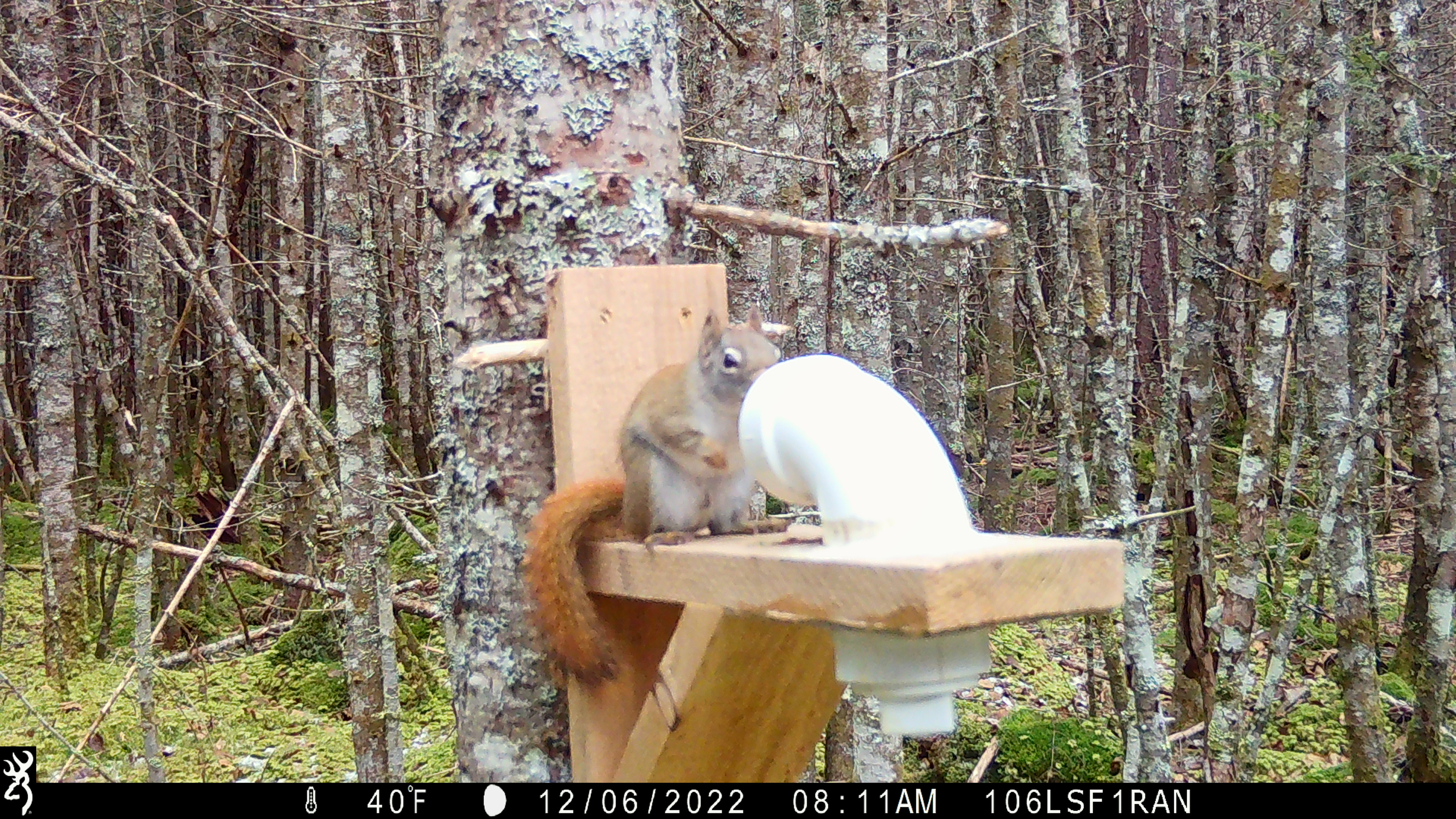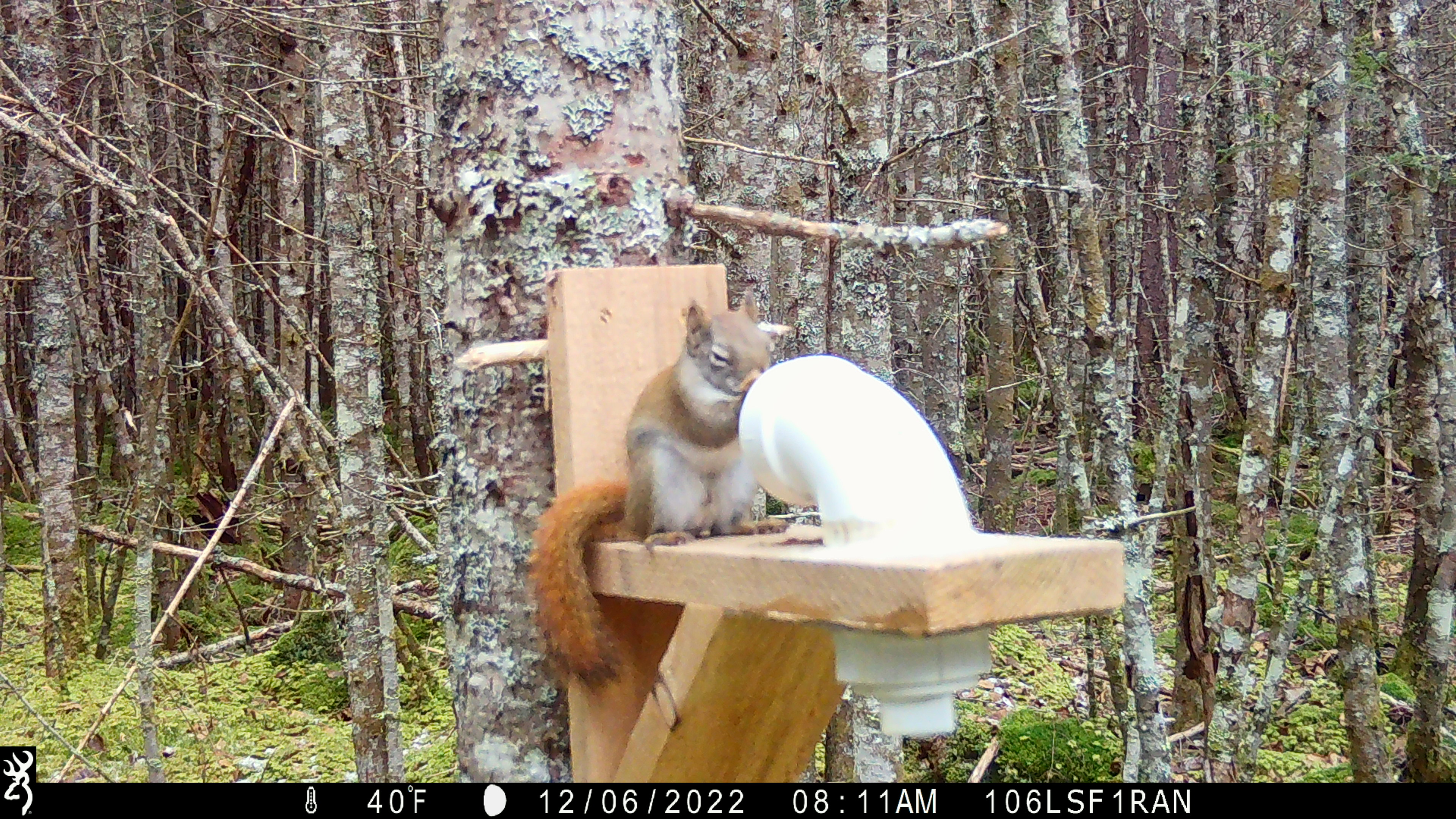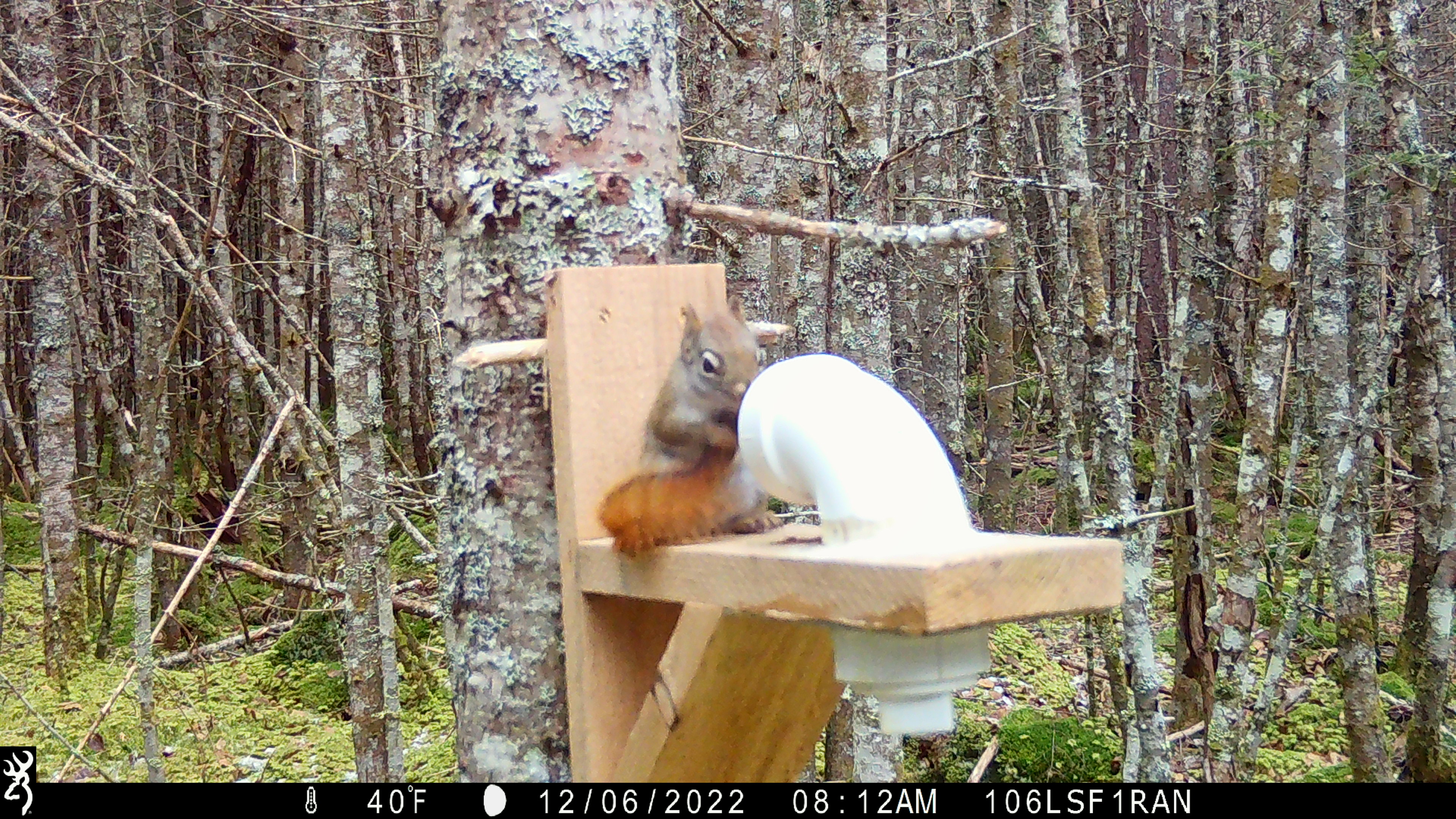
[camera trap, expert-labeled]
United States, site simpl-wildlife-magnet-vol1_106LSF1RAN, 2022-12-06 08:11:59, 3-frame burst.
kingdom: Animalia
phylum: Chordata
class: Mammalia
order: Rodentia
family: Sciuridae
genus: Tamiasciurus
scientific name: Tamiasciurus hudsonicus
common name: red squirrel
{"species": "red squirrel (Tamiasciurus hudsonicus)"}